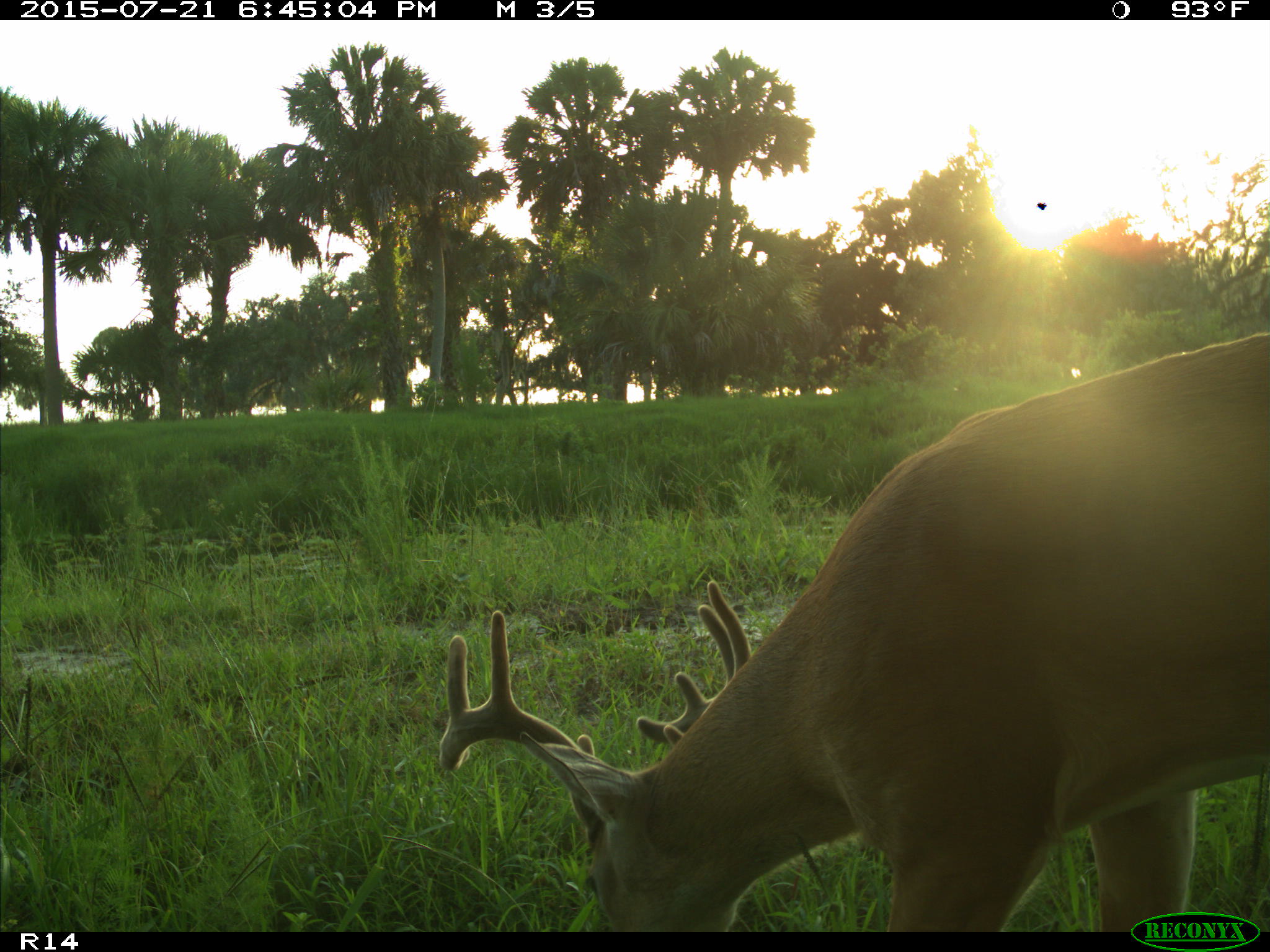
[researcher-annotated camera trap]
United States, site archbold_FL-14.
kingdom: Animalia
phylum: Chordata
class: Mammalia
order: Artiodactyla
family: Cervidae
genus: Odocoileus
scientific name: Odocoileus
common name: deer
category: unidentified deer